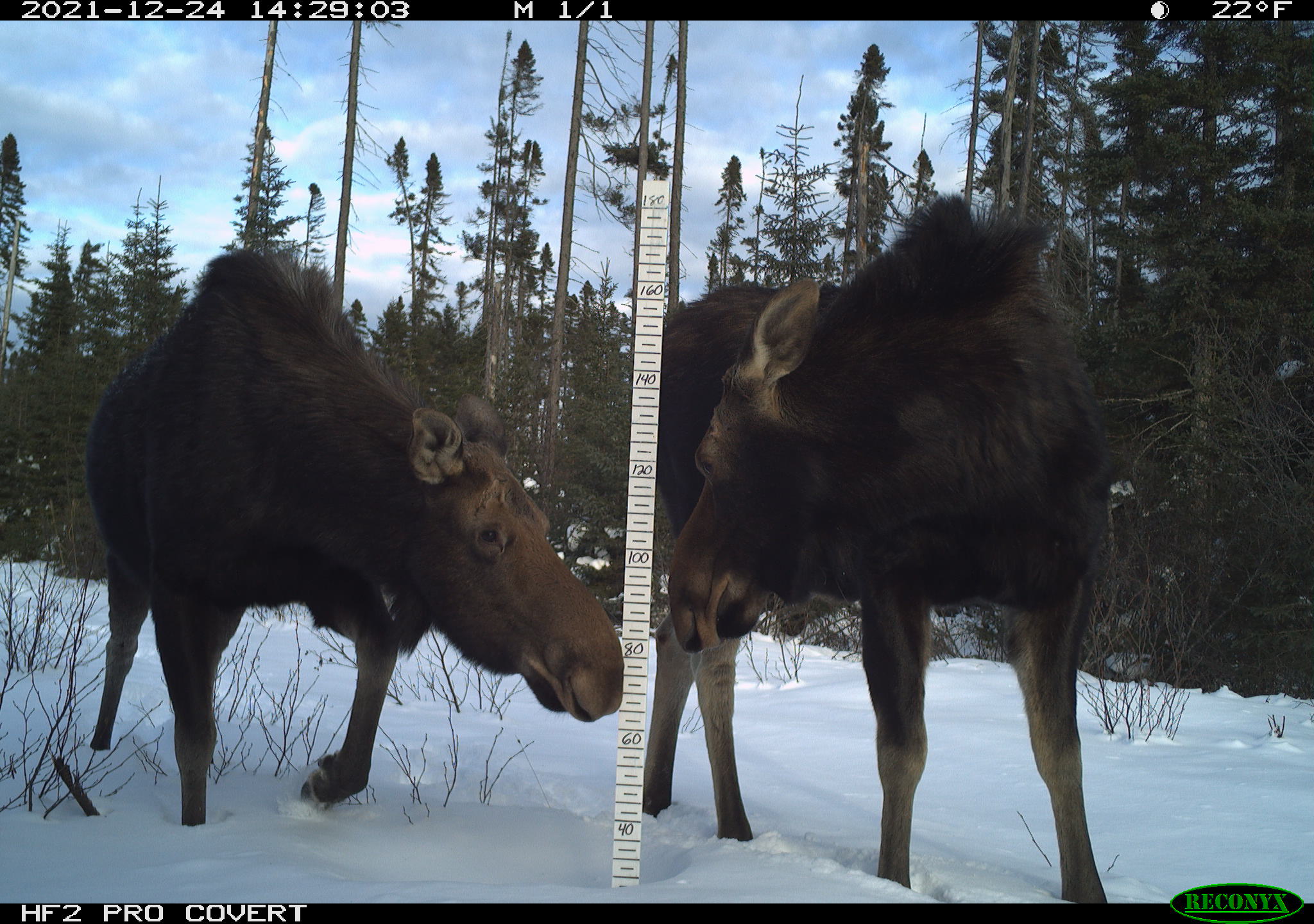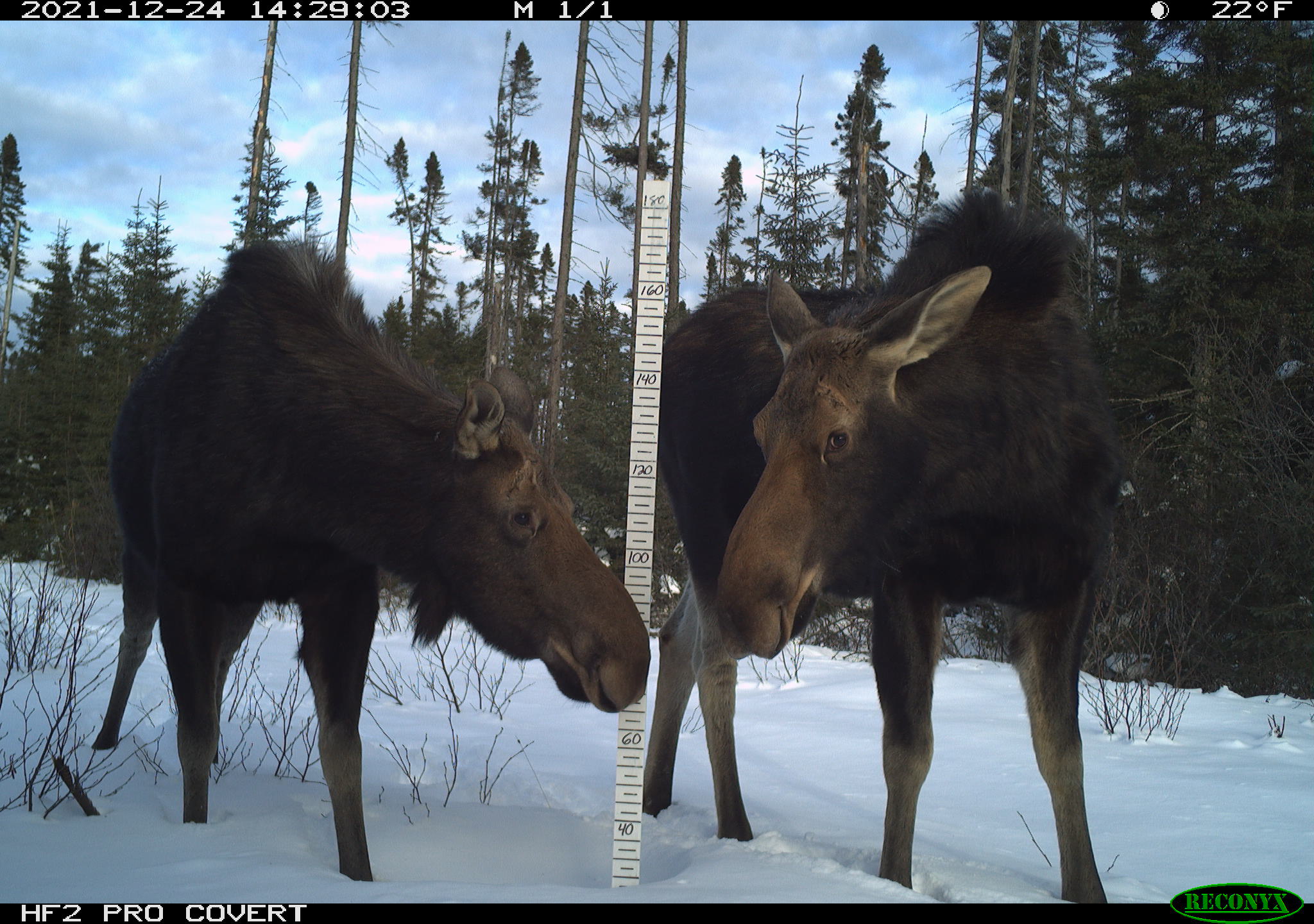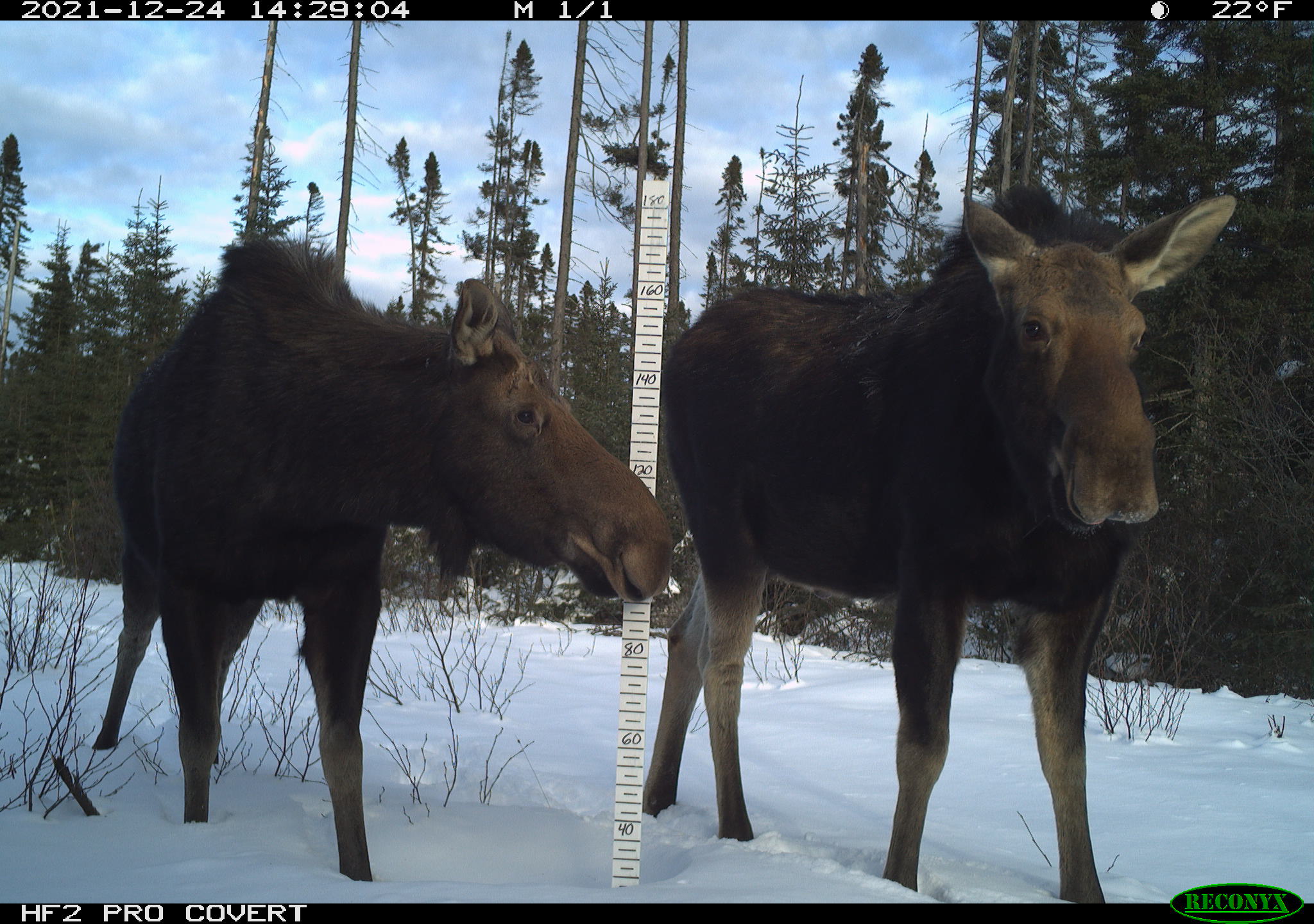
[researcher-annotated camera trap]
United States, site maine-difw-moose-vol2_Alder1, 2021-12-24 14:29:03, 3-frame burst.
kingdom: Animalia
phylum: Chordata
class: Mammalia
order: Artiodactyla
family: Cervidae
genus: Alces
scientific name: Alces alces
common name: moose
Moose (Alces alces).